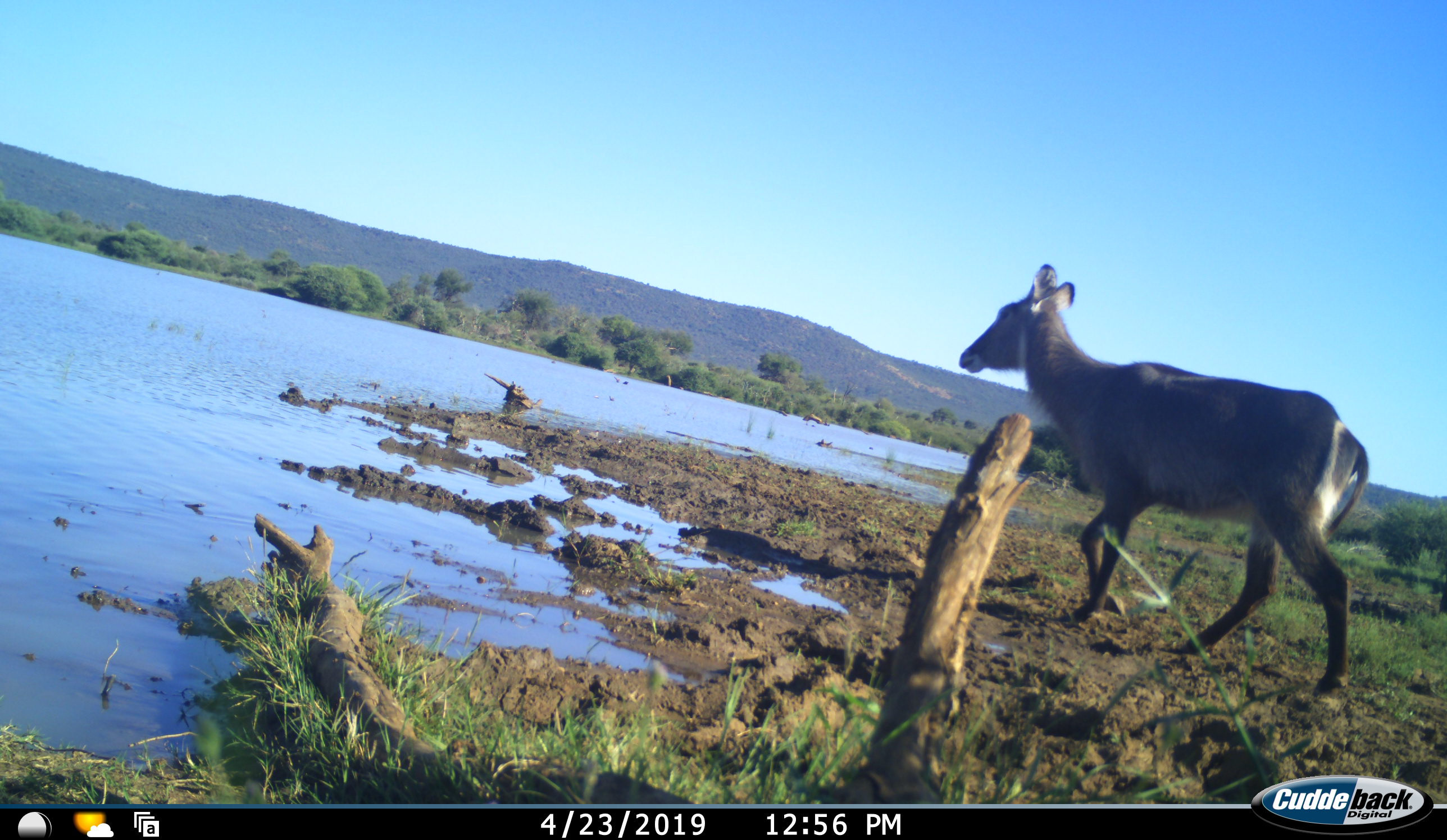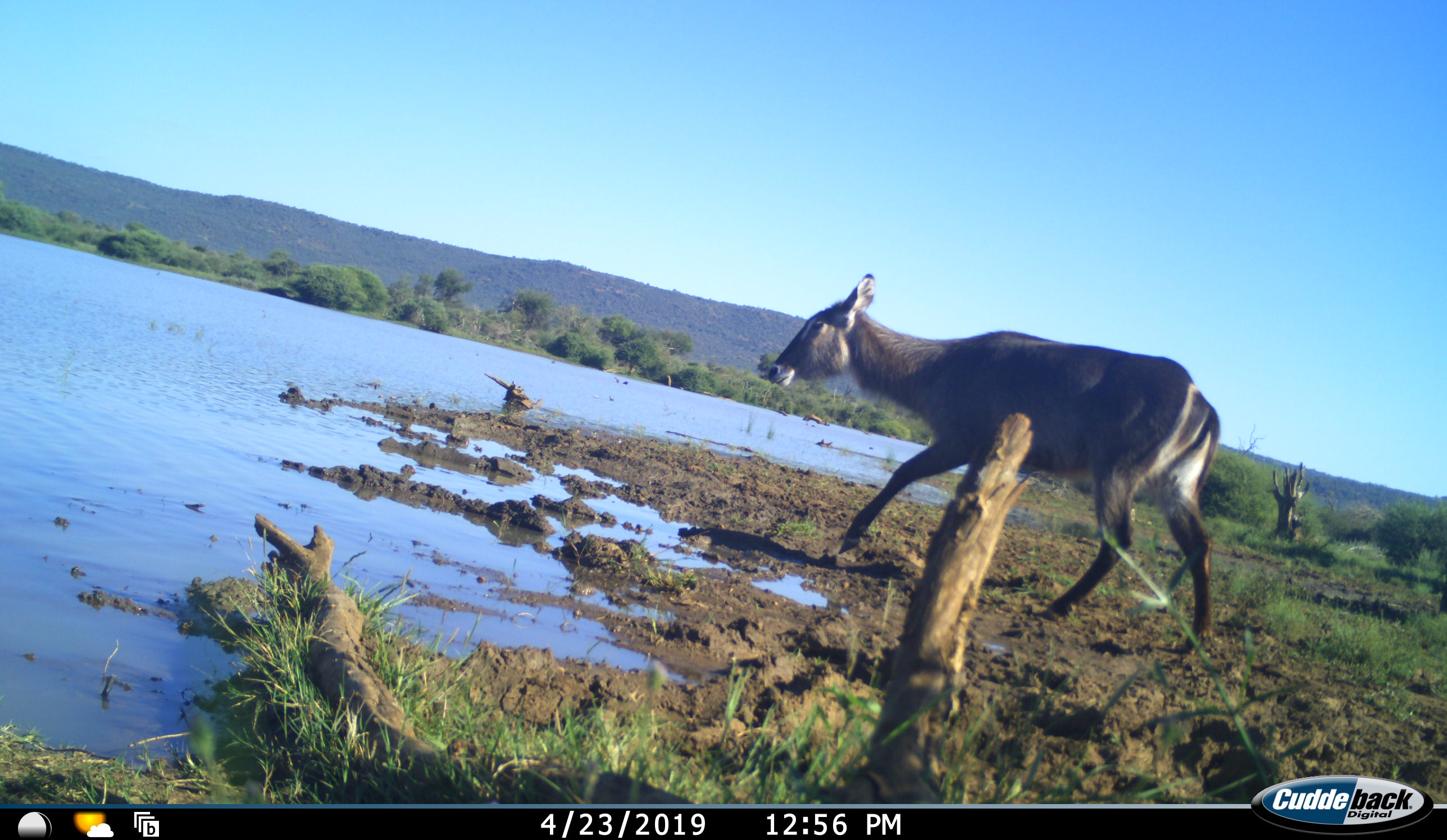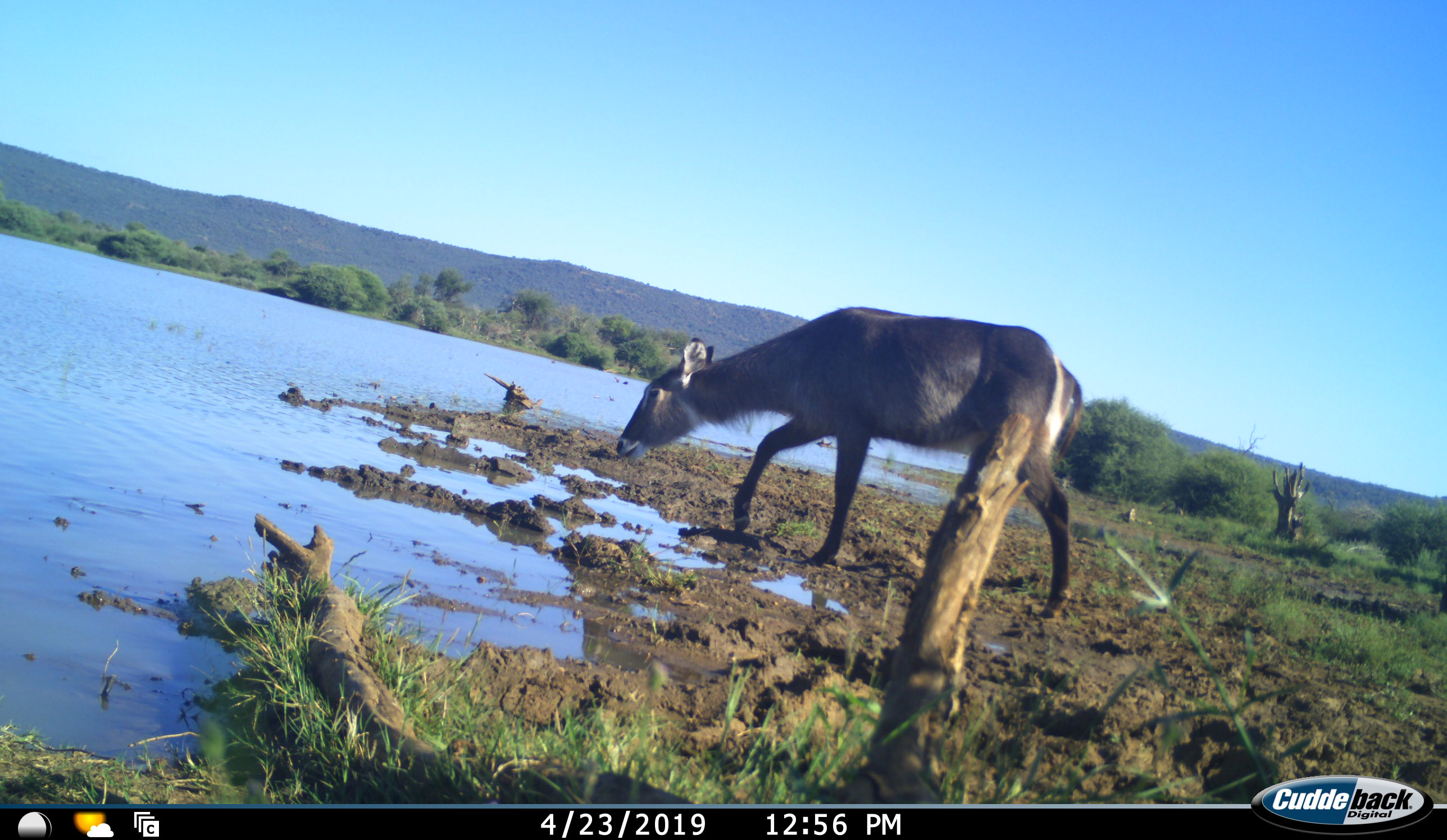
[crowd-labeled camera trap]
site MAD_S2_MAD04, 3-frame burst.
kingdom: Animalia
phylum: Chordata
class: Mammalia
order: Artiodactyla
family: Bovidae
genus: Kobus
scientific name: Kobus ellipsiprymnus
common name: waterbuck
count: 1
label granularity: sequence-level